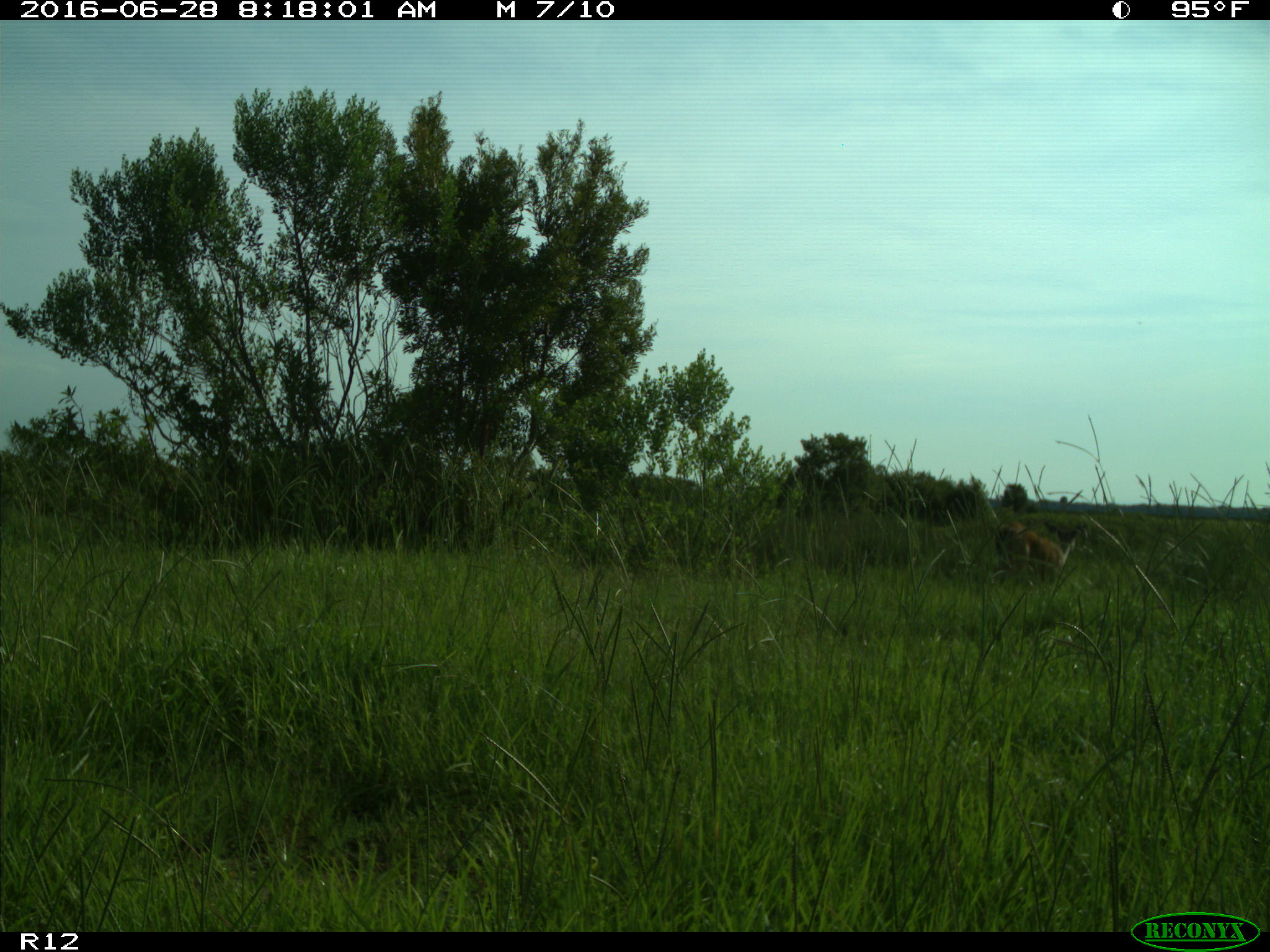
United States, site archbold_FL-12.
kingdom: Animalia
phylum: Chordata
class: Mammalia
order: Artiodactyla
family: Cervidae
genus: Odocoileus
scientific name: Odocoileus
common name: deer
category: unidentified deer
Unidentified deer (deer) (Odocoileus).